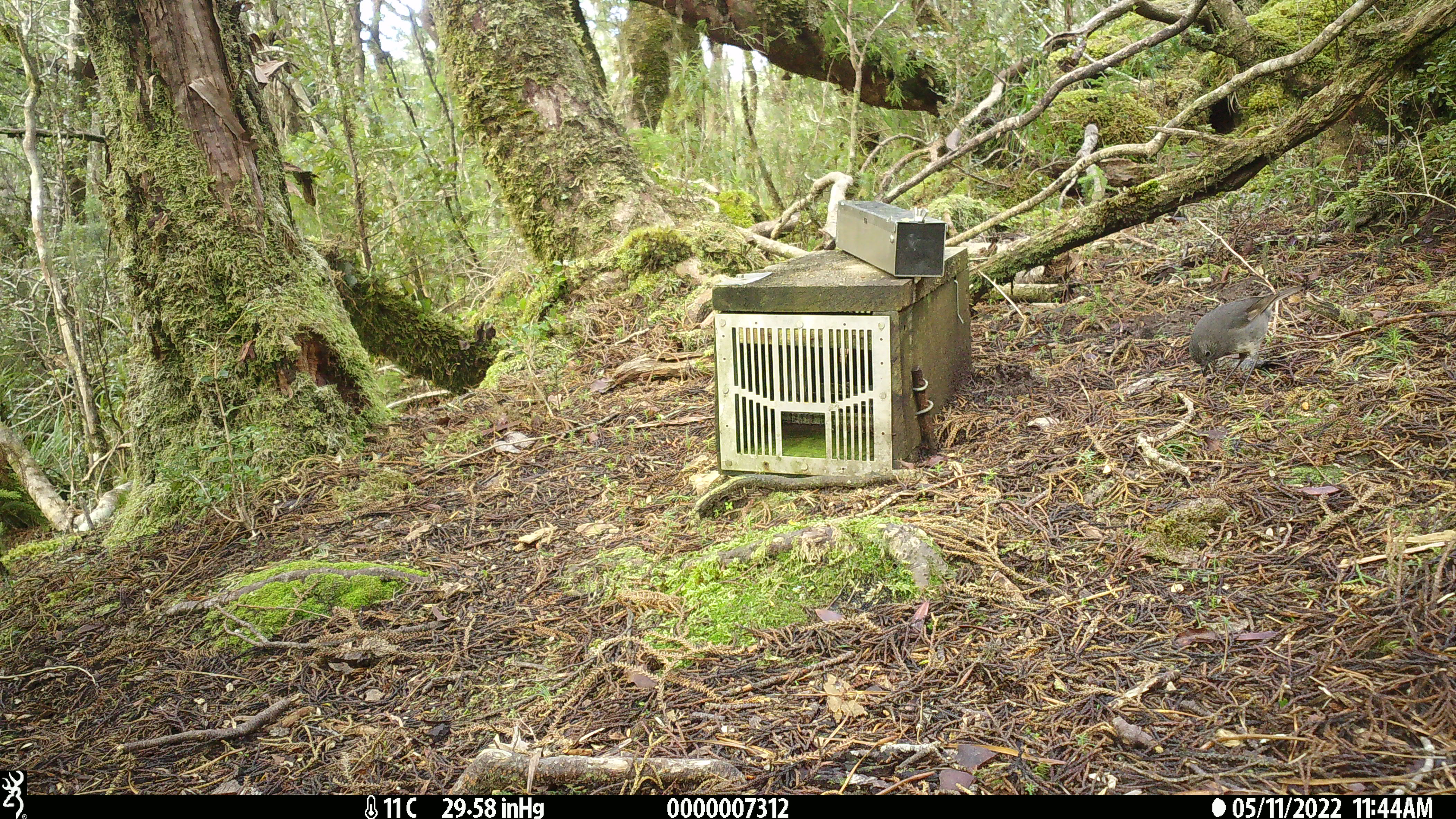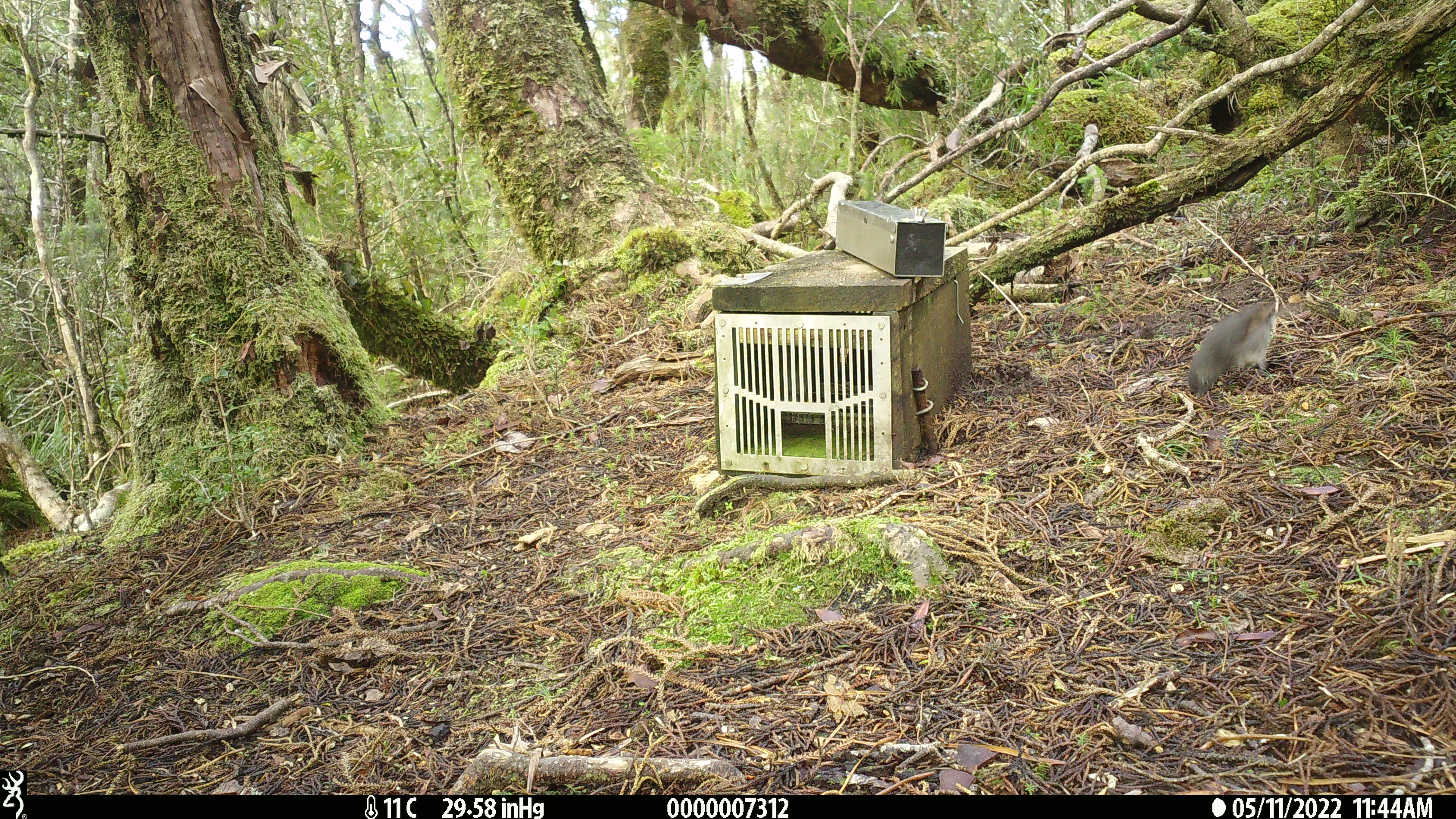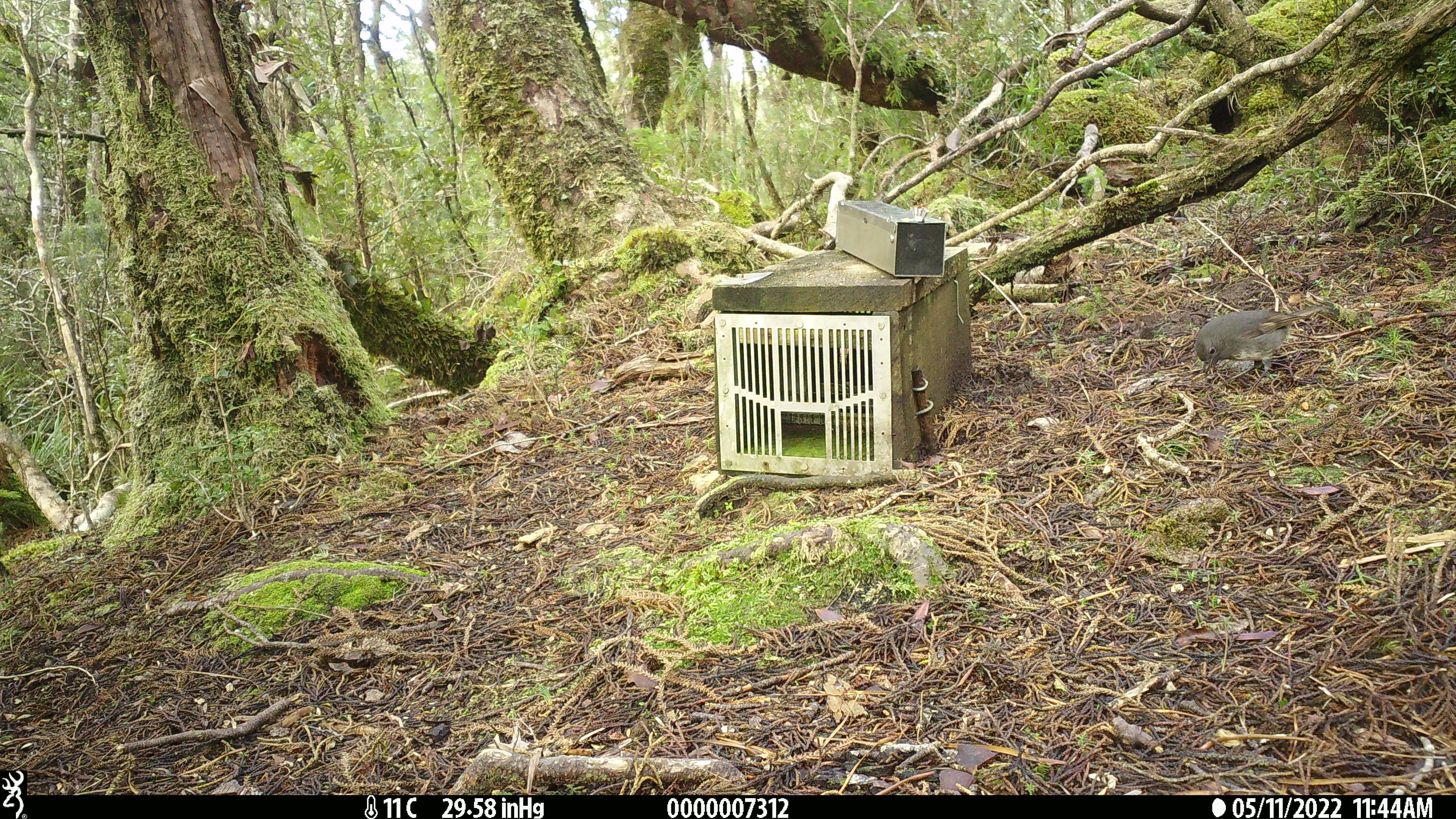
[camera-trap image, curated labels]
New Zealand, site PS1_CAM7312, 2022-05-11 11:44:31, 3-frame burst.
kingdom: Animalia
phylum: Chordata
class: Aves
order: Passeriformes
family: Petroicidae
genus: Petroica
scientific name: Petroica australis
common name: new zealand robin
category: robin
Robin (new zealand robin) (Petroica australis).